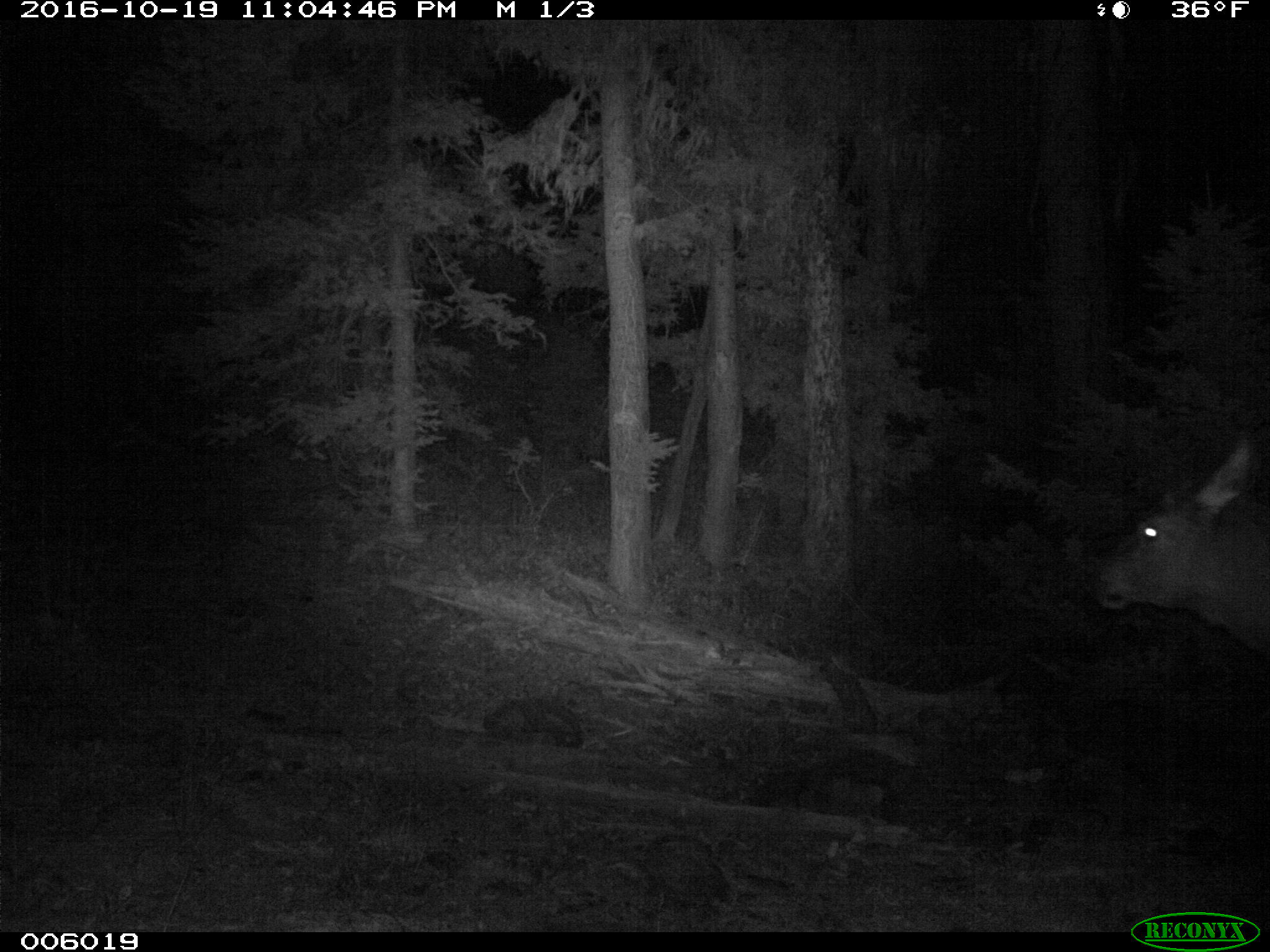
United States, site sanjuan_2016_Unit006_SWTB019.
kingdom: Animalia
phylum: Chordata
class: Mammalia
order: Artiodactyla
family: Cervidae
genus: Cervus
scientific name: Cervus elaphus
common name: red deer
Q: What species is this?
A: Cervus elaphus (red deer).